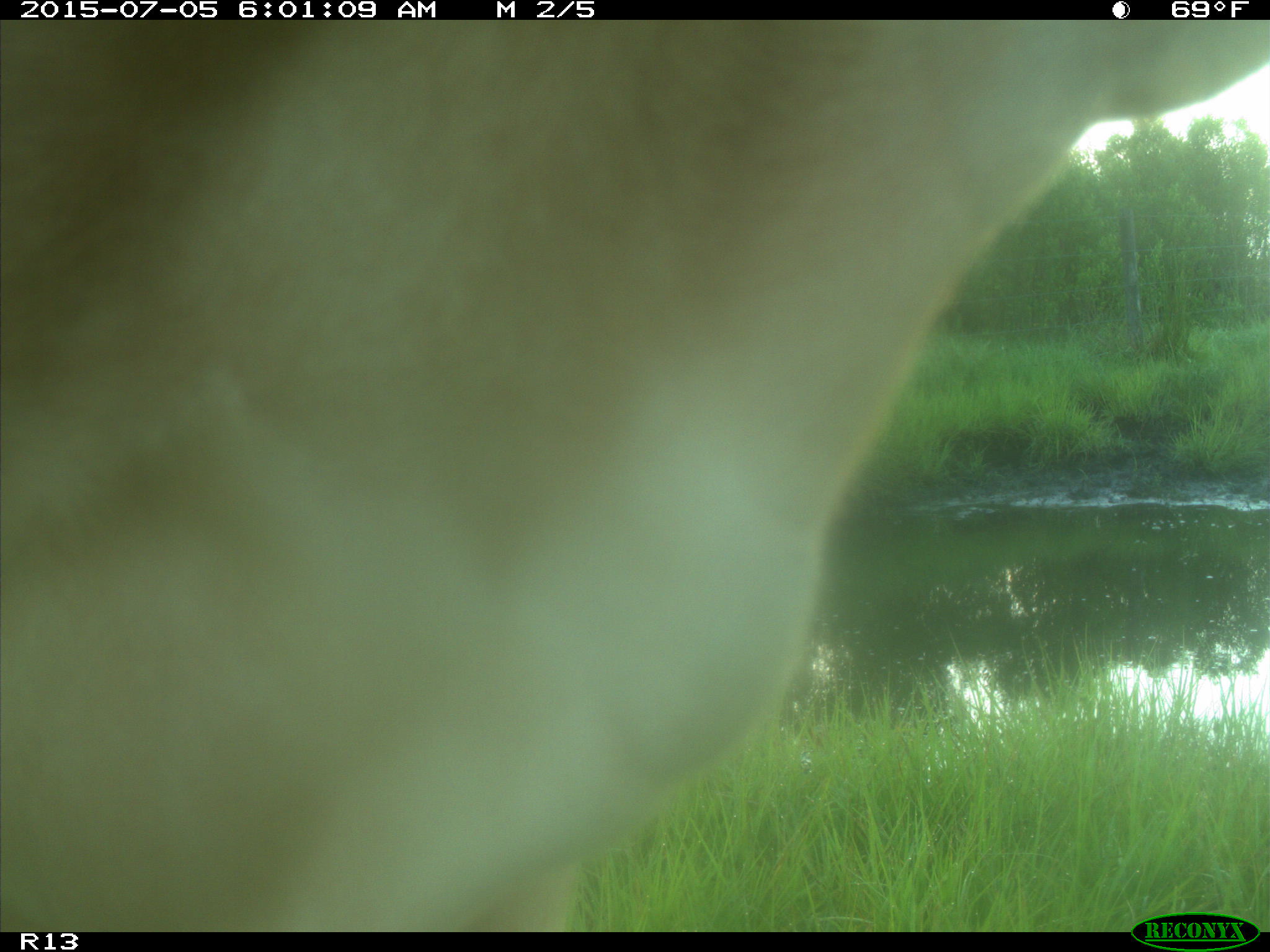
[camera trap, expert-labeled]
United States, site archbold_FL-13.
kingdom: Animalia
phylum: Chordata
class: Mammalia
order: Artiodactyla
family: Bovidae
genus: Bos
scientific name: Bos taurus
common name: domestic cow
Bos taurus (domestic cow).